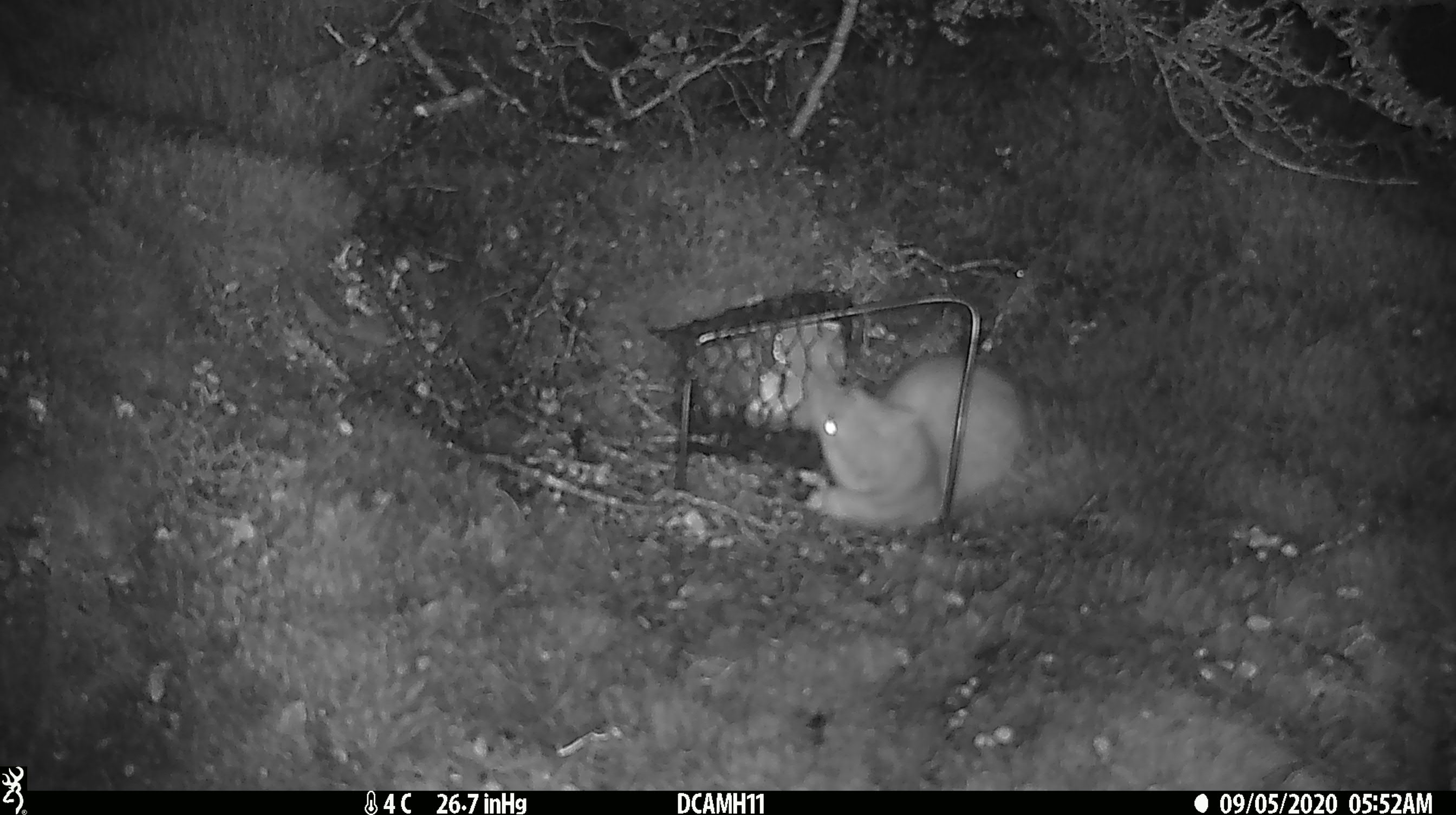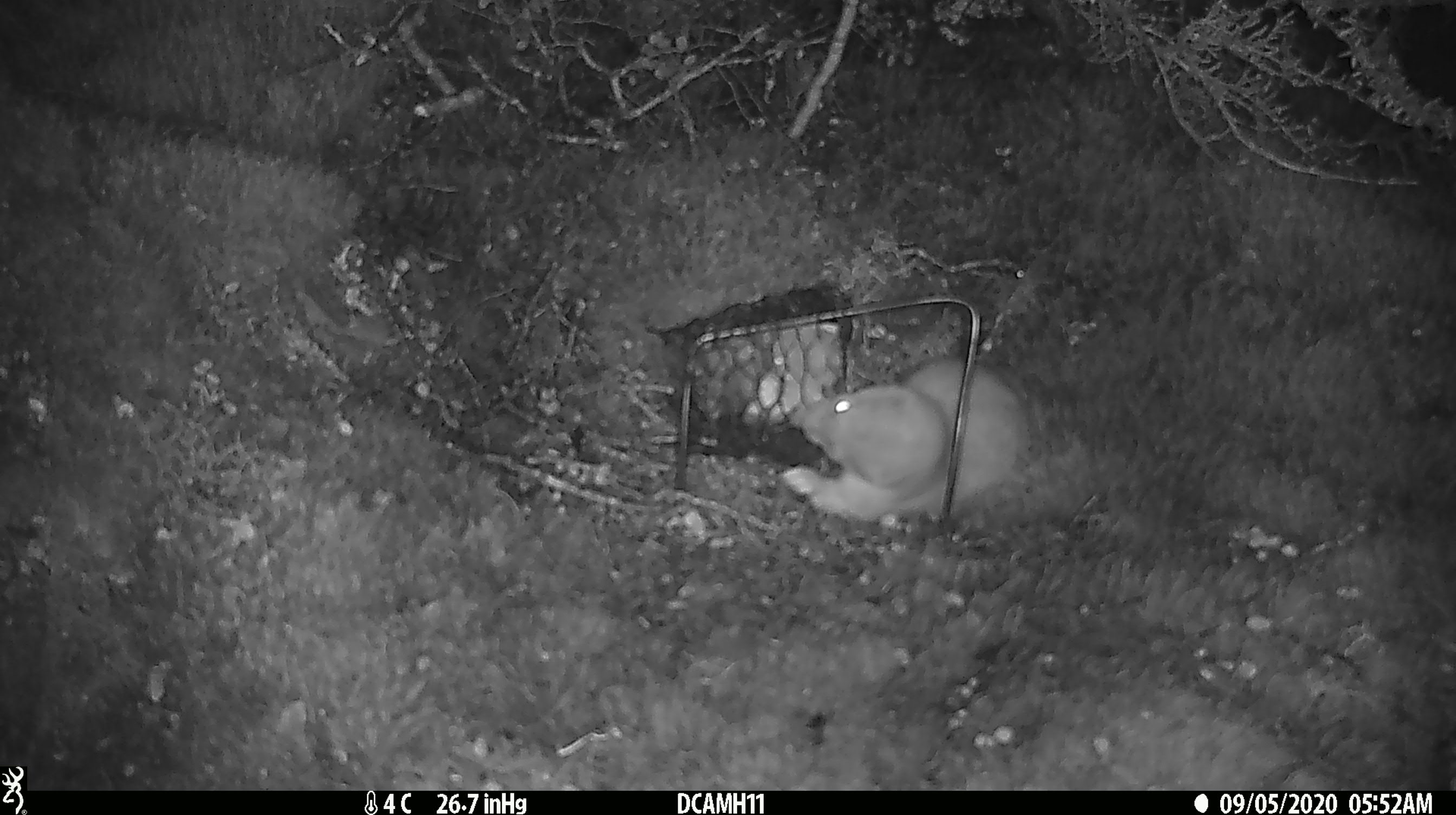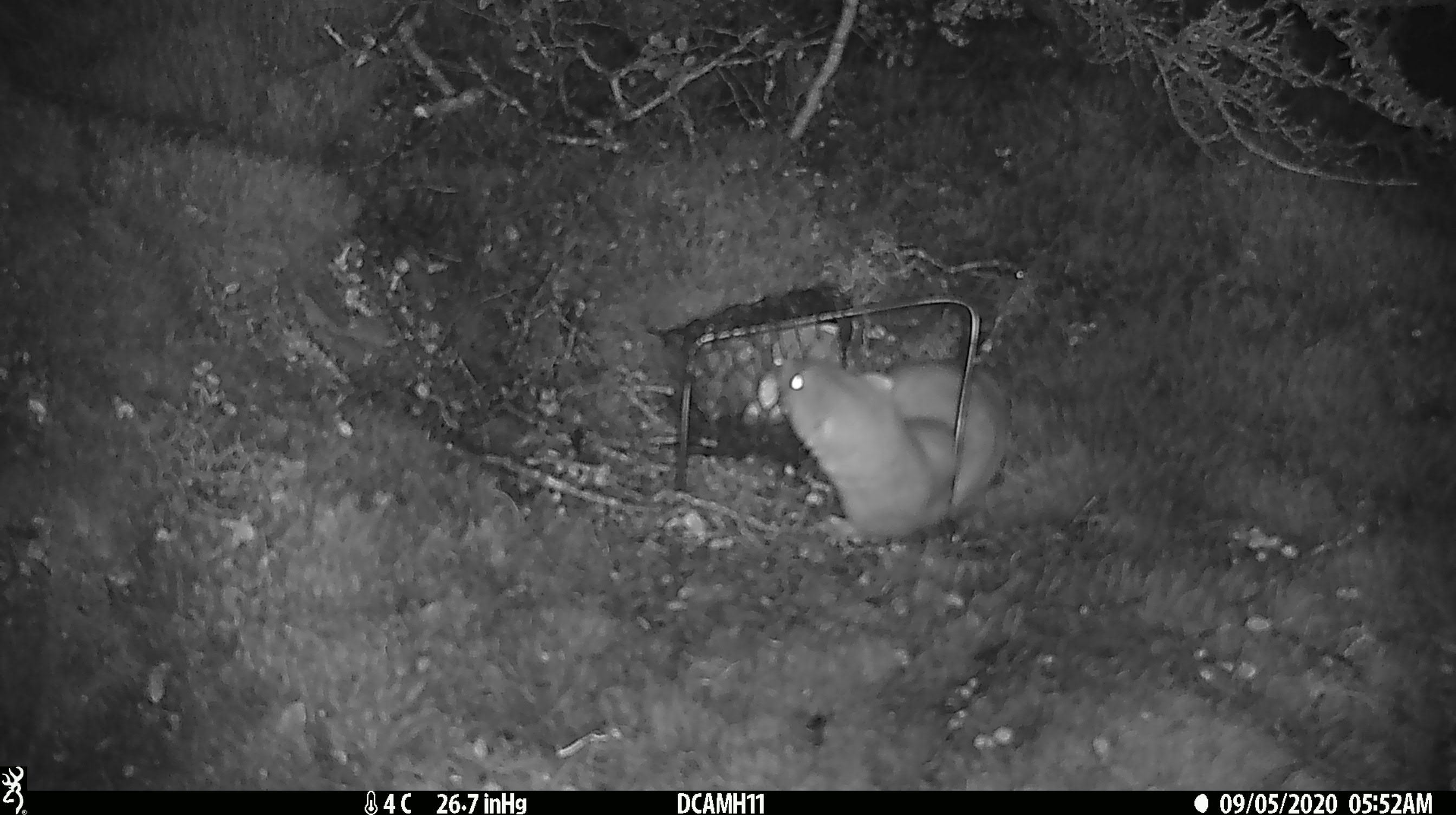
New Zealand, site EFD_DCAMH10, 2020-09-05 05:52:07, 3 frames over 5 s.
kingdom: Animalia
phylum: Chordata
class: Mammalia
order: Carnivora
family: Mustelidae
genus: Mustela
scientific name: Mustela erminea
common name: stoat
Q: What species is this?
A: Stoat (Mustela erminea).